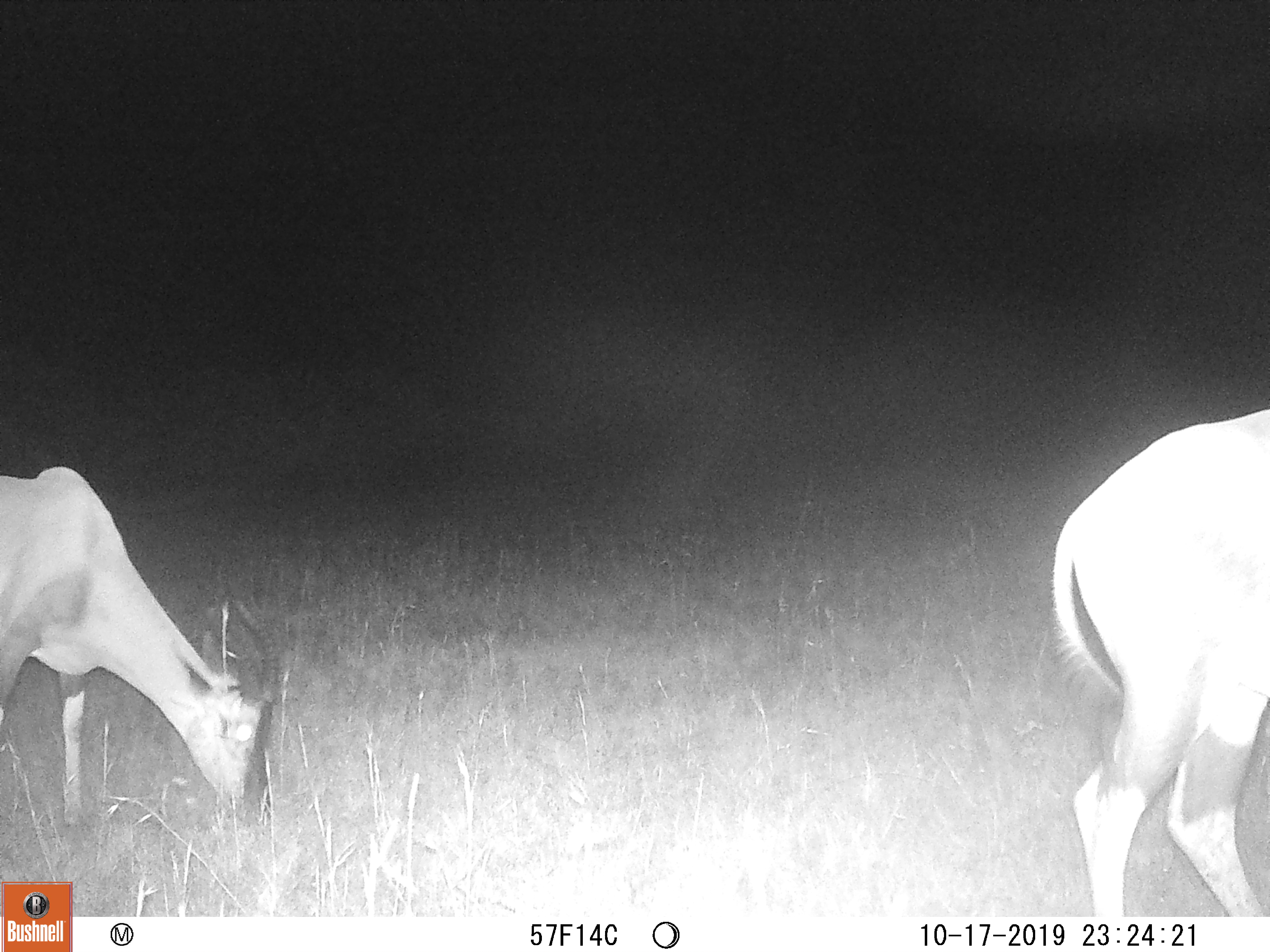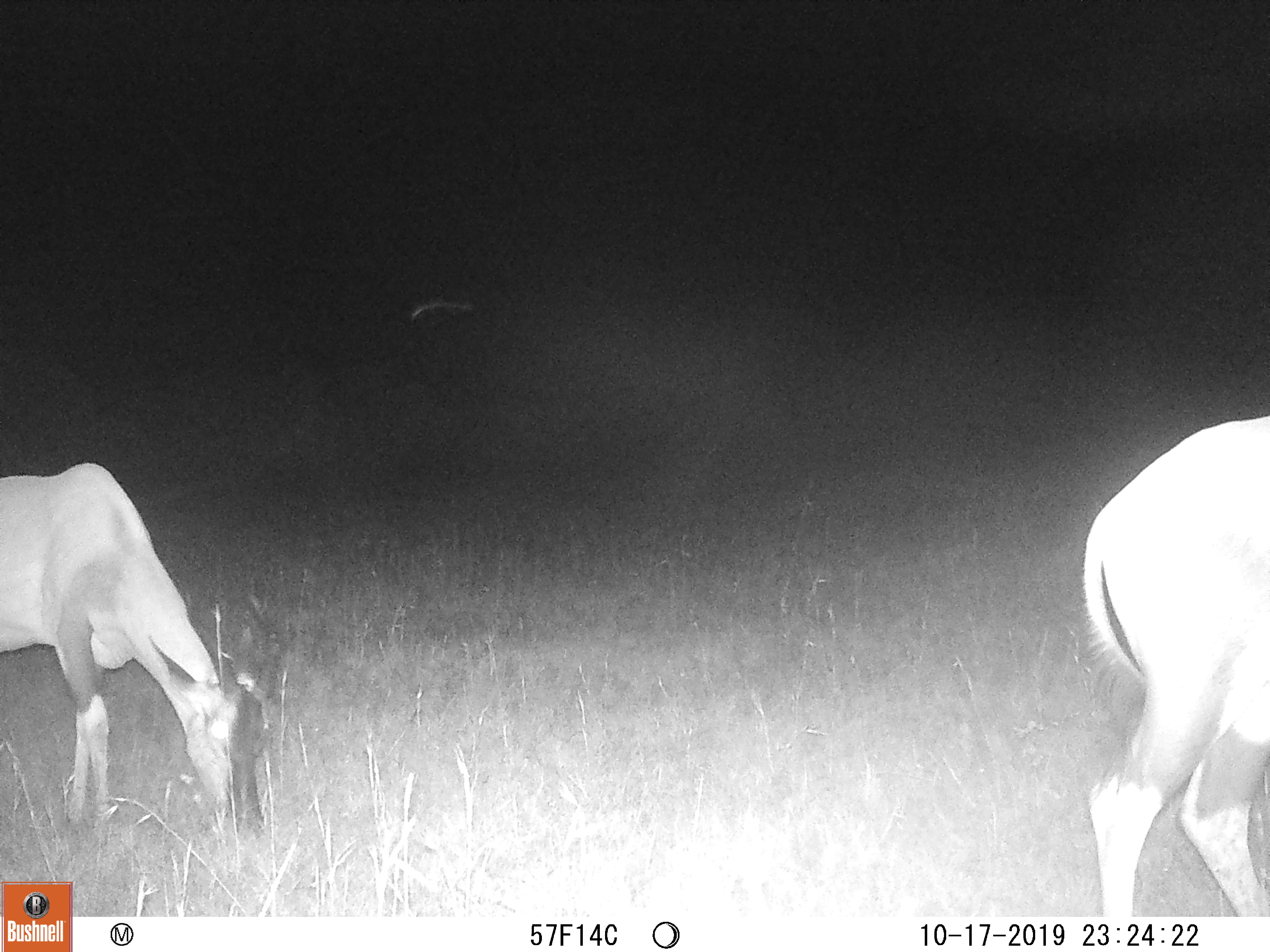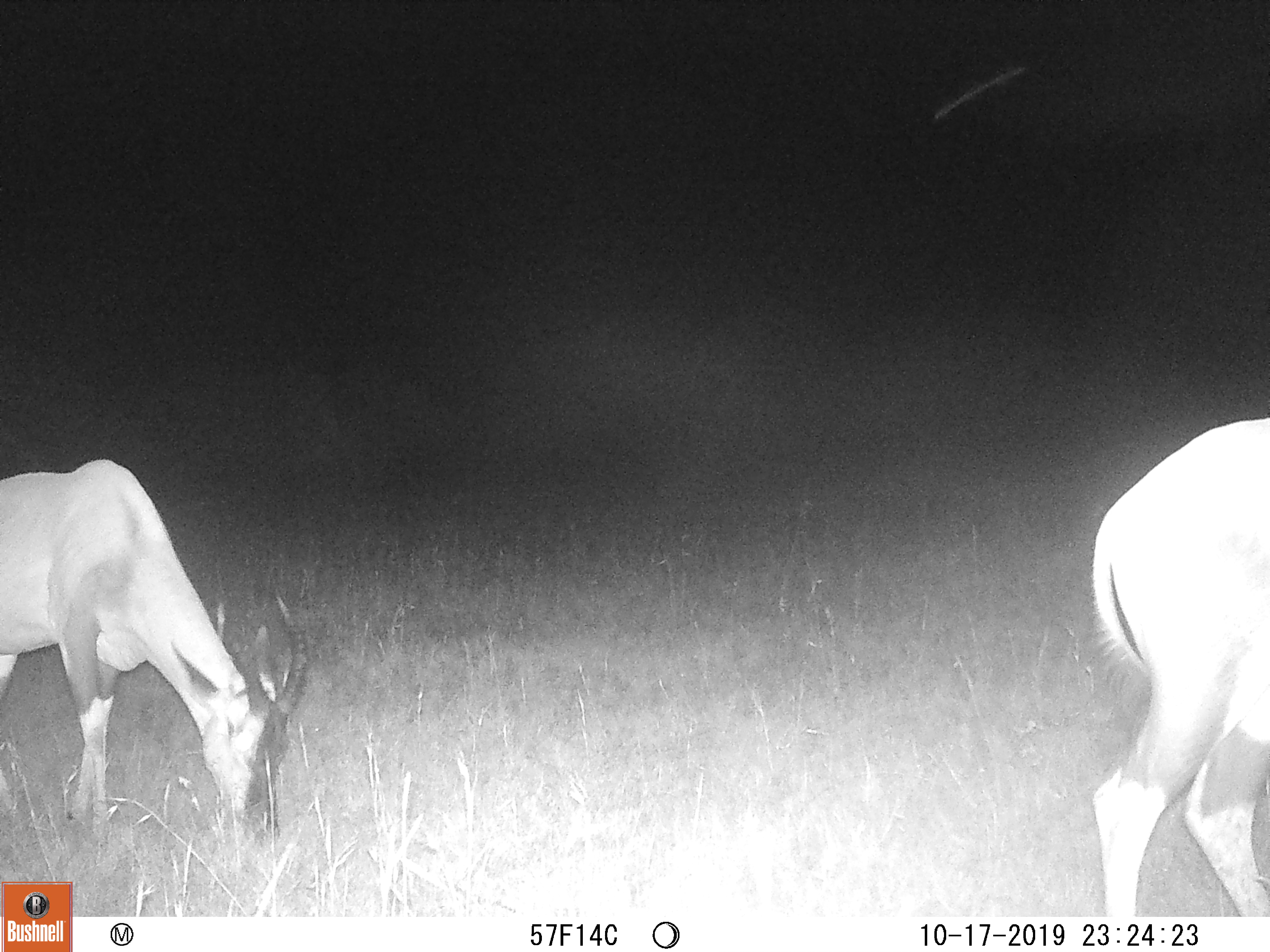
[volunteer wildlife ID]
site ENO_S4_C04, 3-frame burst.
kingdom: Animalia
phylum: Chordata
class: Mammalia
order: Artiodactyla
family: Bovidae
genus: Damaliscus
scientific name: Damaliscus lunatus jimela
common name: topi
Topi (Damaliscus lunatus jimela), count 2. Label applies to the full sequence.